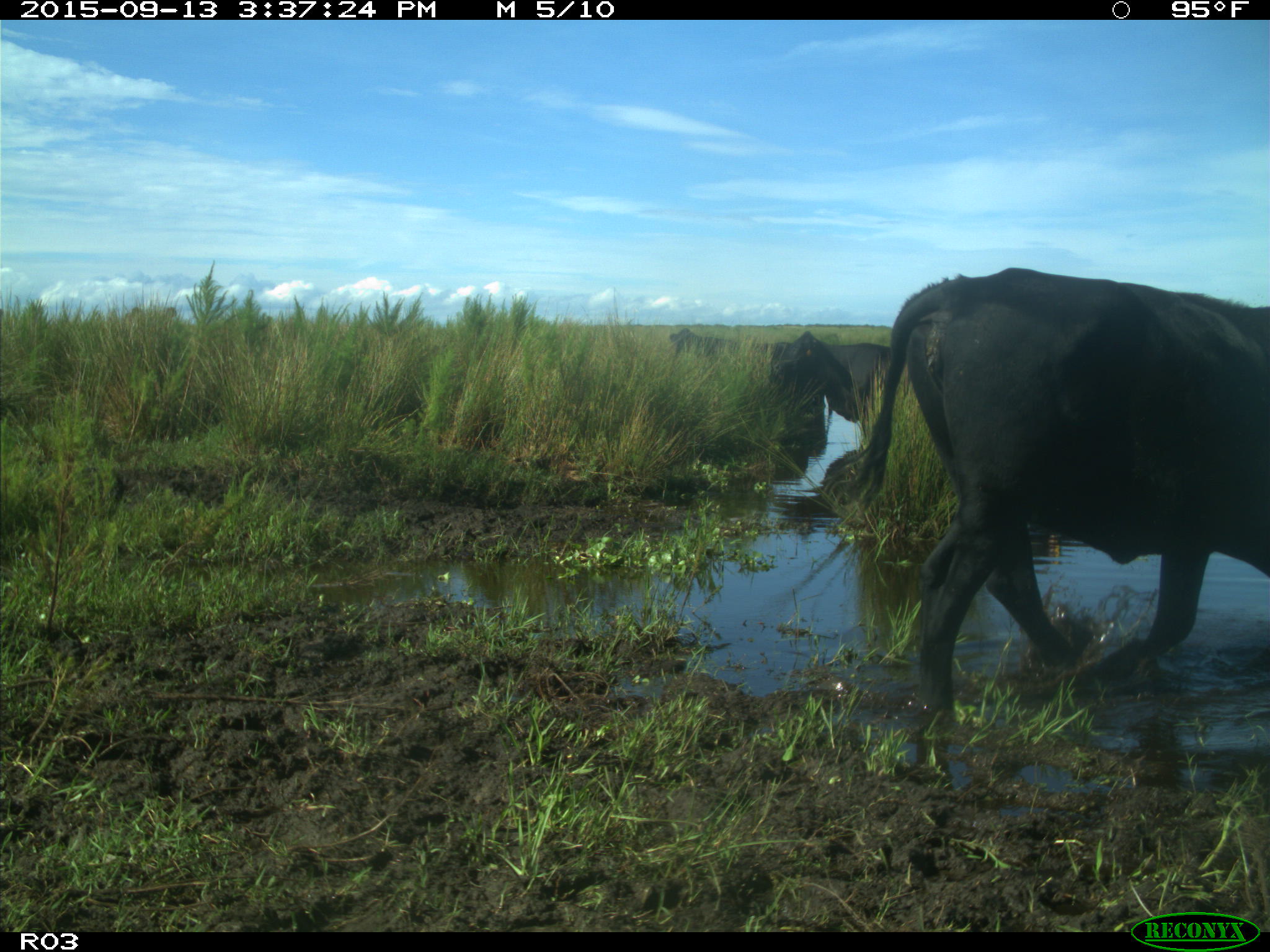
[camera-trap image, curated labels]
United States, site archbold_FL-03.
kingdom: Animalia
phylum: Chordata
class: Mammalia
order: Artiodactyla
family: Bovidae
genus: Bos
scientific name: Bos taurus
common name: domestic cow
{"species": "Bos taurus (domestic cow)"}